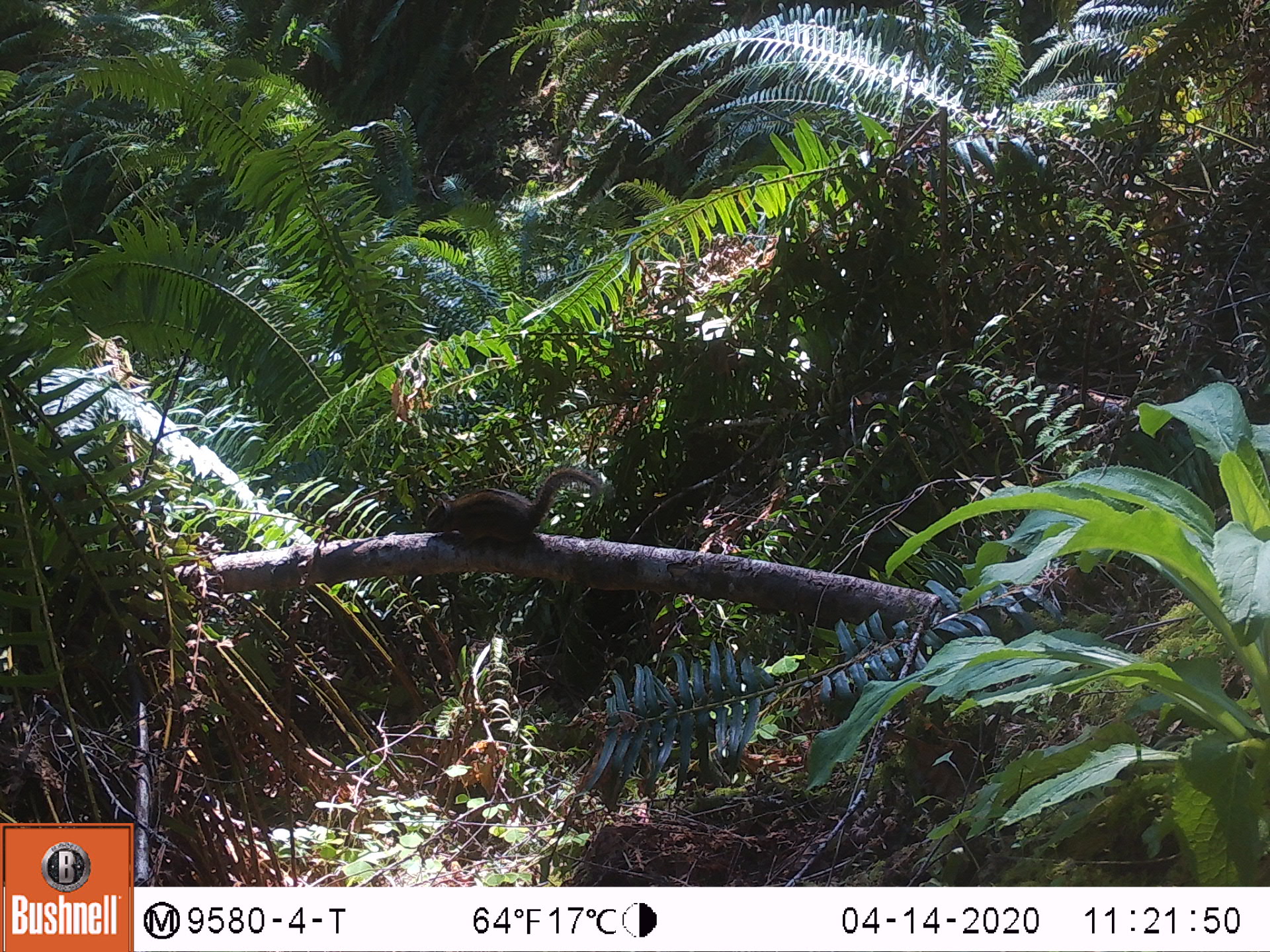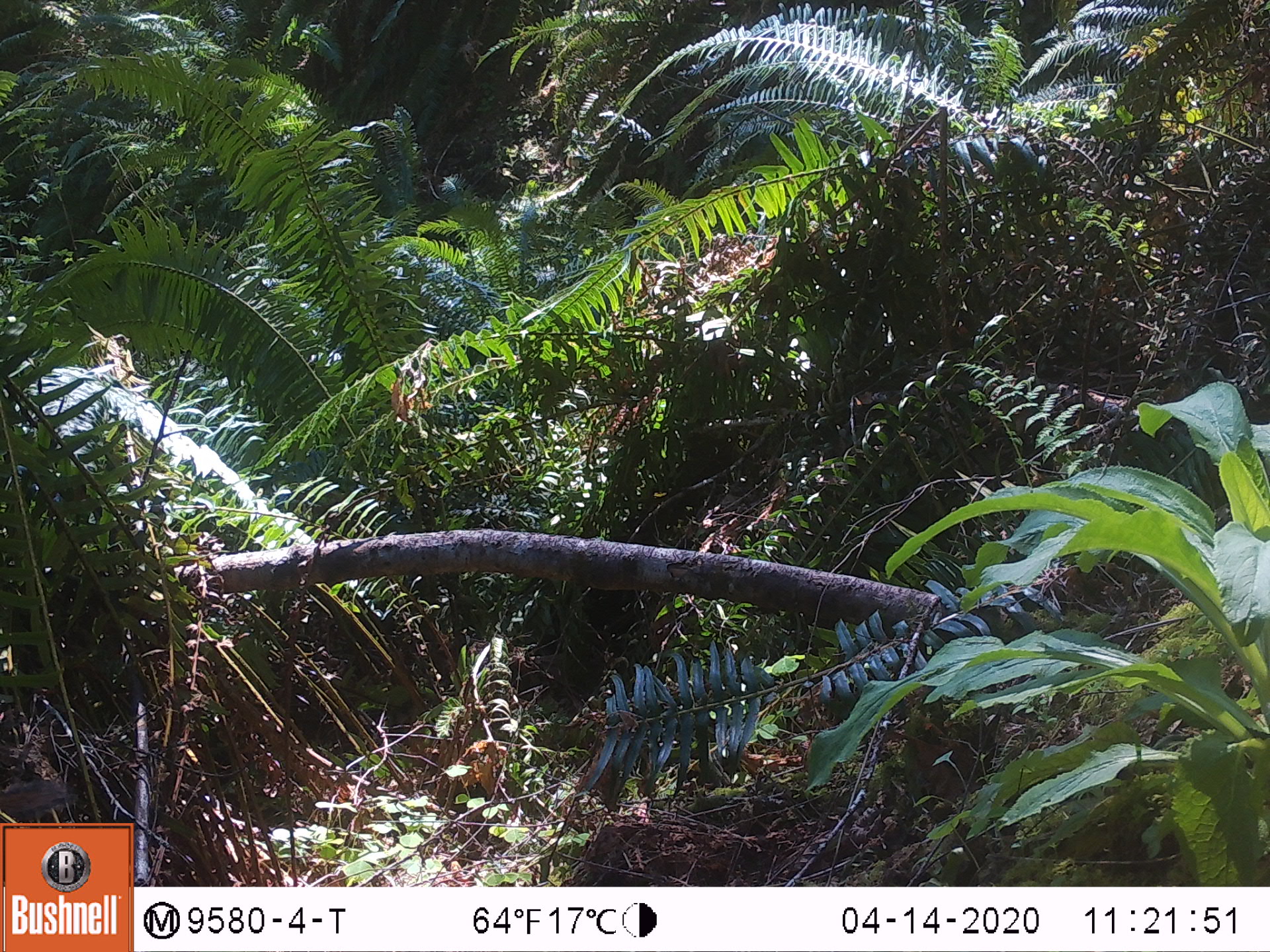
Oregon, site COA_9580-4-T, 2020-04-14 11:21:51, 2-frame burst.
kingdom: Animalia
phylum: Chordata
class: Mammalia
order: Rodentia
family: Sciuridae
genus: Neotamias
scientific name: Neotamias townsendii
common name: townsend's chipmunk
Townsend's chipmunk (Neotamias townsendii).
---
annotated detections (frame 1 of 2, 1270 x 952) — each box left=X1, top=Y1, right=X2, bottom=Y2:
townsend's chipmunk: left=418, top=464, right=609, bottom=554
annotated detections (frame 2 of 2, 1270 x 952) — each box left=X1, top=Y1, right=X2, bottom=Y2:
townsend's chipmunk: left=0, top=775, right=82, bottom=820